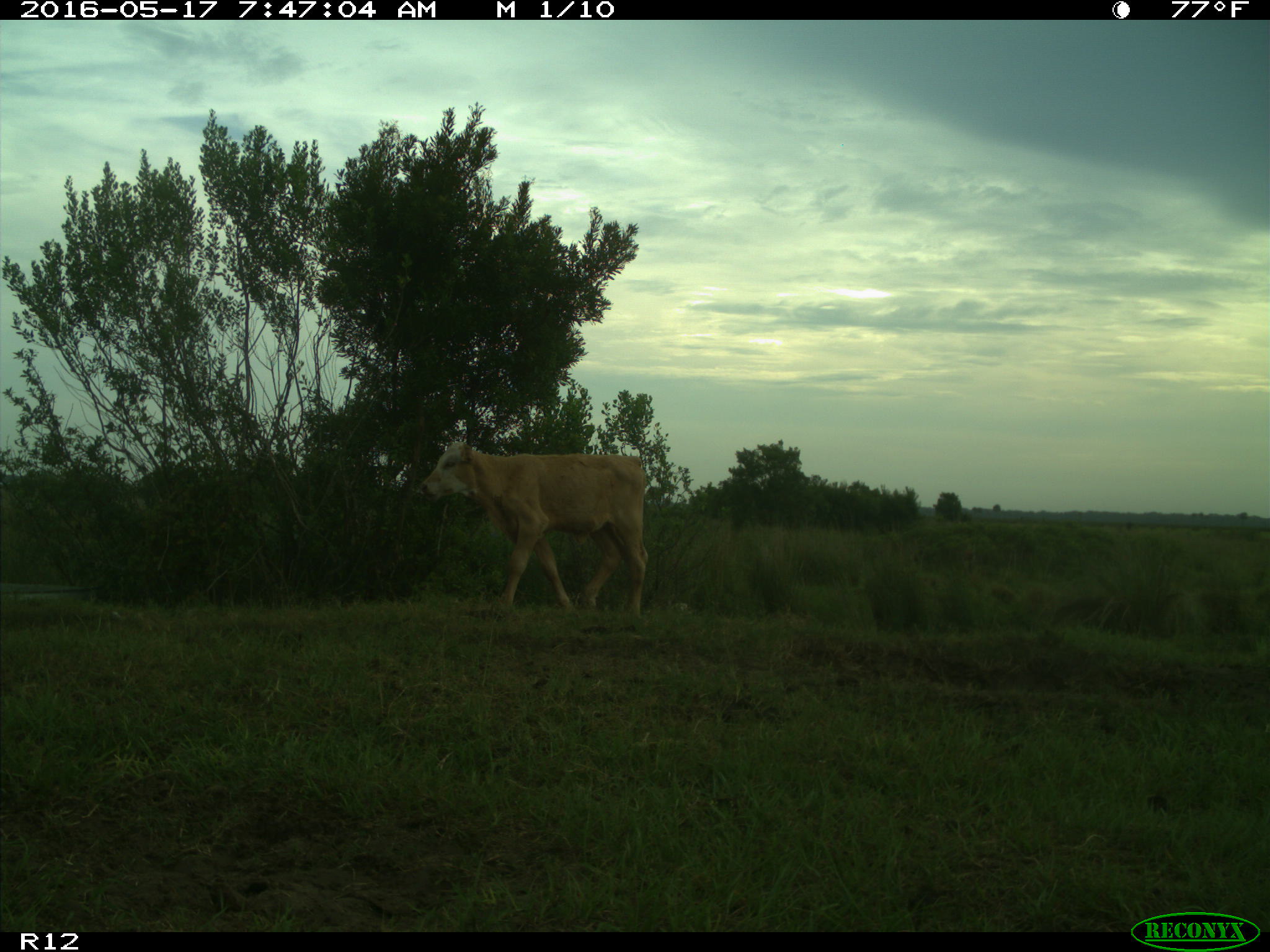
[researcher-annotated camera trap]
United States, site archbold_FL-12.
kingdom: Animalia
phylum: Chordata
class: Mammalia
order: Artiodactyla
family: Bovidae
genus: Bos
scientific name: Bos taurus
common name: domestic cow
Bos taurus (domestic cow).